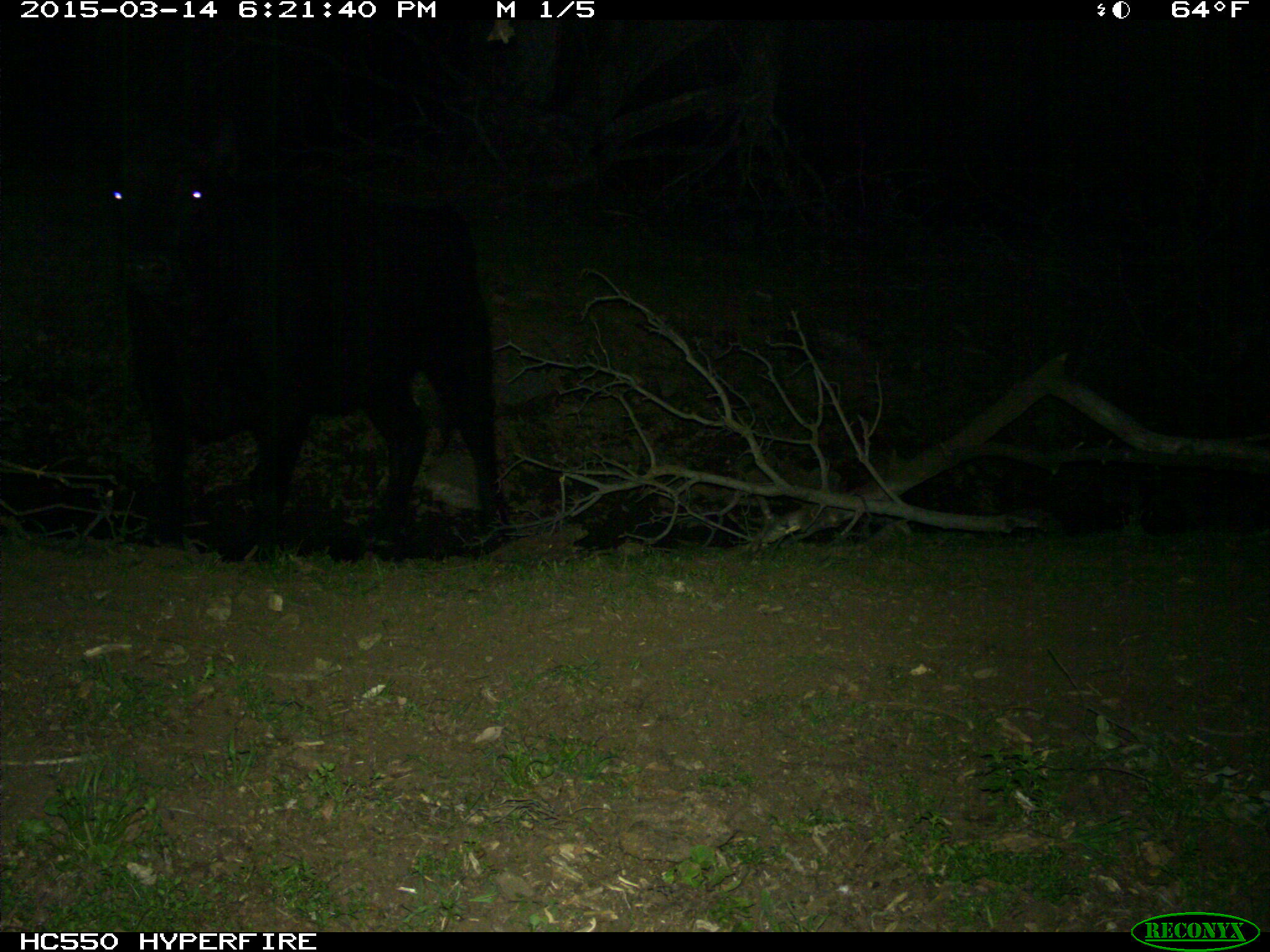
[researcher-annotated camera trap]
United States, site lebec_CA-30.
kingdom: Animalia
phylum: Chordata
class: Mammalia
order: Artiodactyla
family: Bovidae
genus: Bos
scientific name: Bos taurus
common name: domestic cow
Bos taurus (domestic cow).